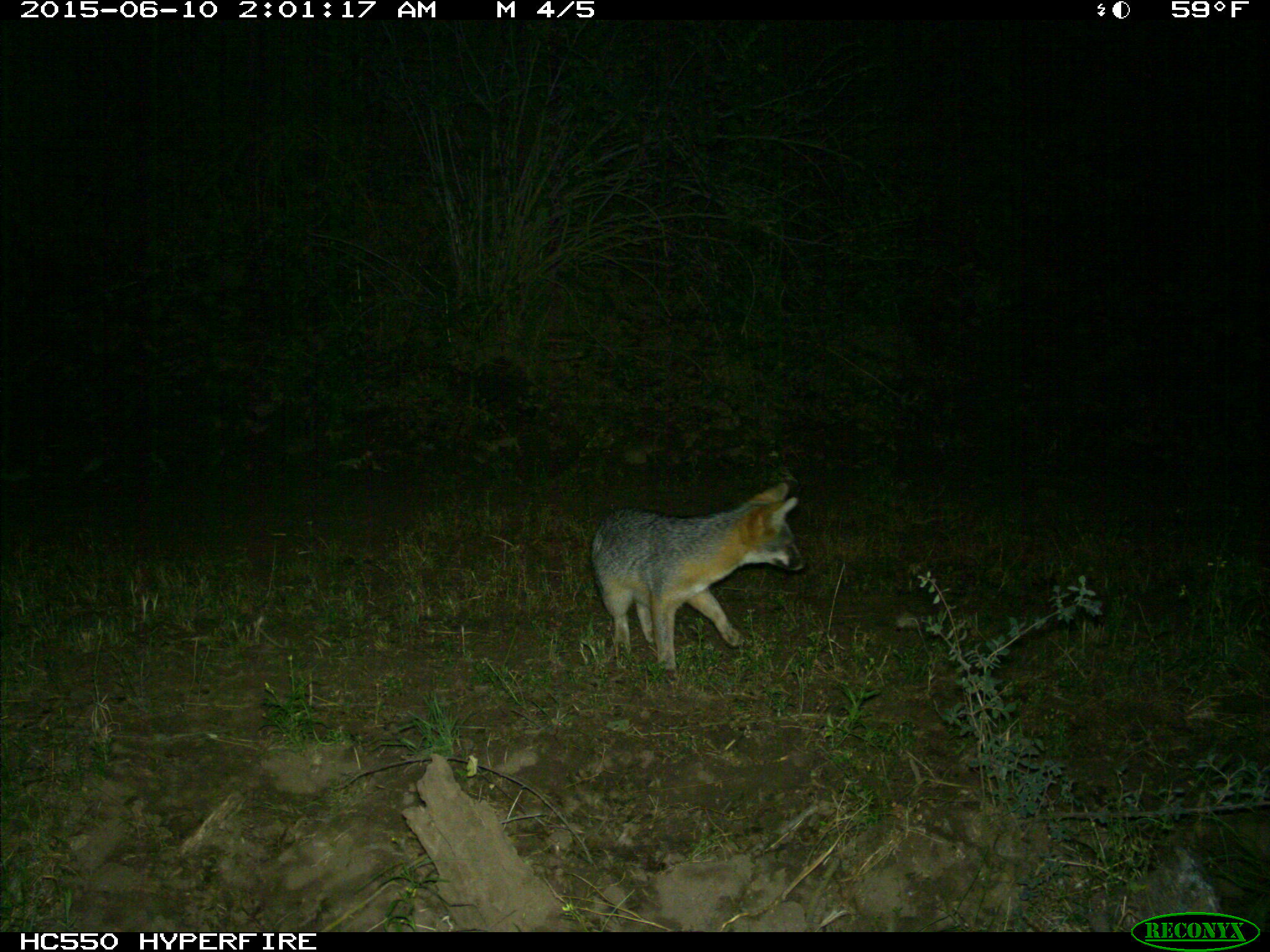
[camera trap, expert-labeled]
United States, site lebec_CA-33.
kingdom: Animalia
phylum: Chordata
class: Mammalia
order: Carnivora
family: Canidae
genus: Urocyon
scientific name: Urocyon cinereoargenteus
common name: gray fox